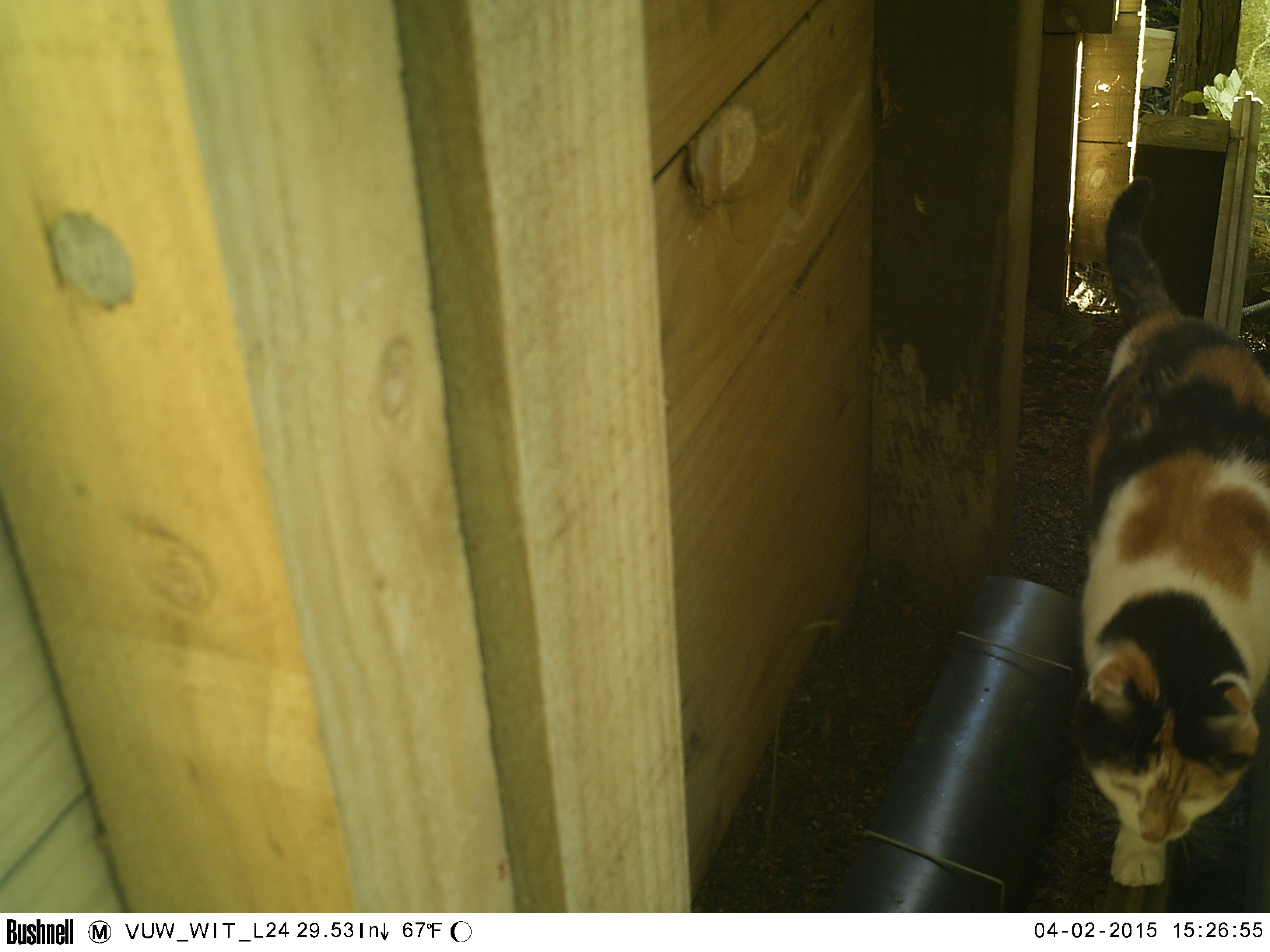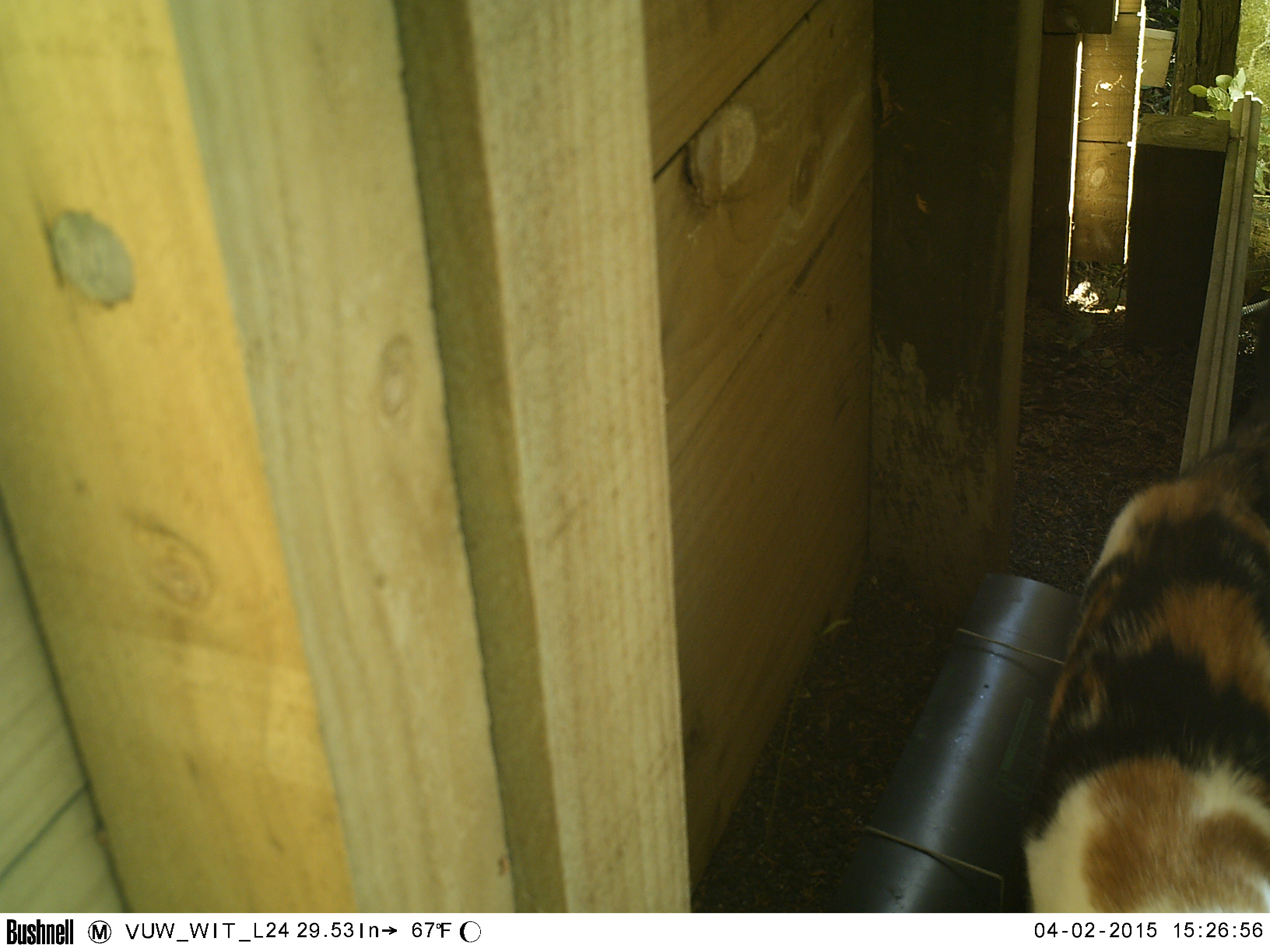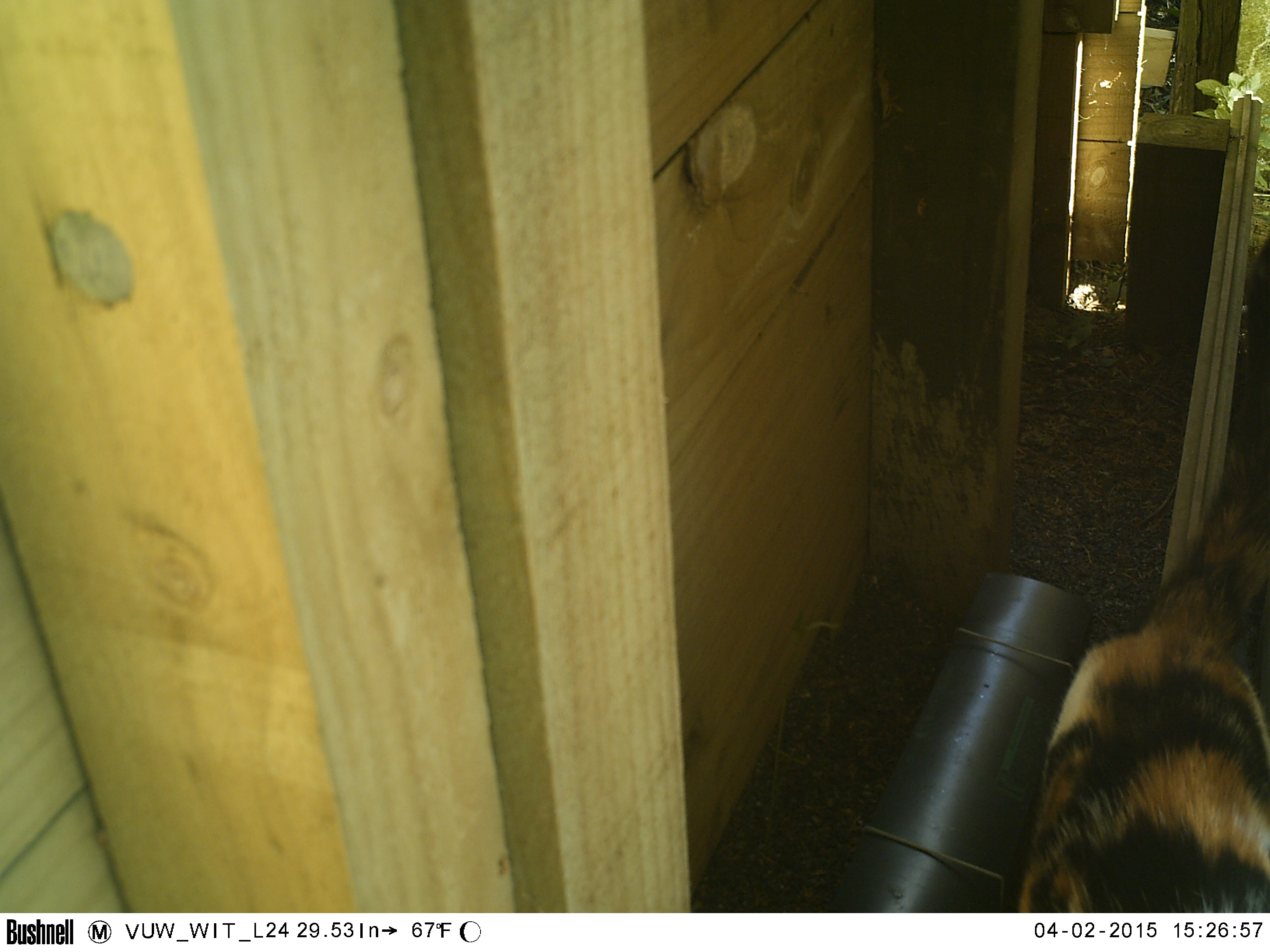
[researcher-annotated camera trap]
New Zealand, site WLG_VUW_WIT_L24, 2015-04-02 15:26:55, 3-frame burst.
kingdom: Animalia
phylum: Chordata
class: Mammalia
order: Carnivora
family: Felidae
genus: Felis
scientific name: Felis catus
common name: domestic cat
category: cat